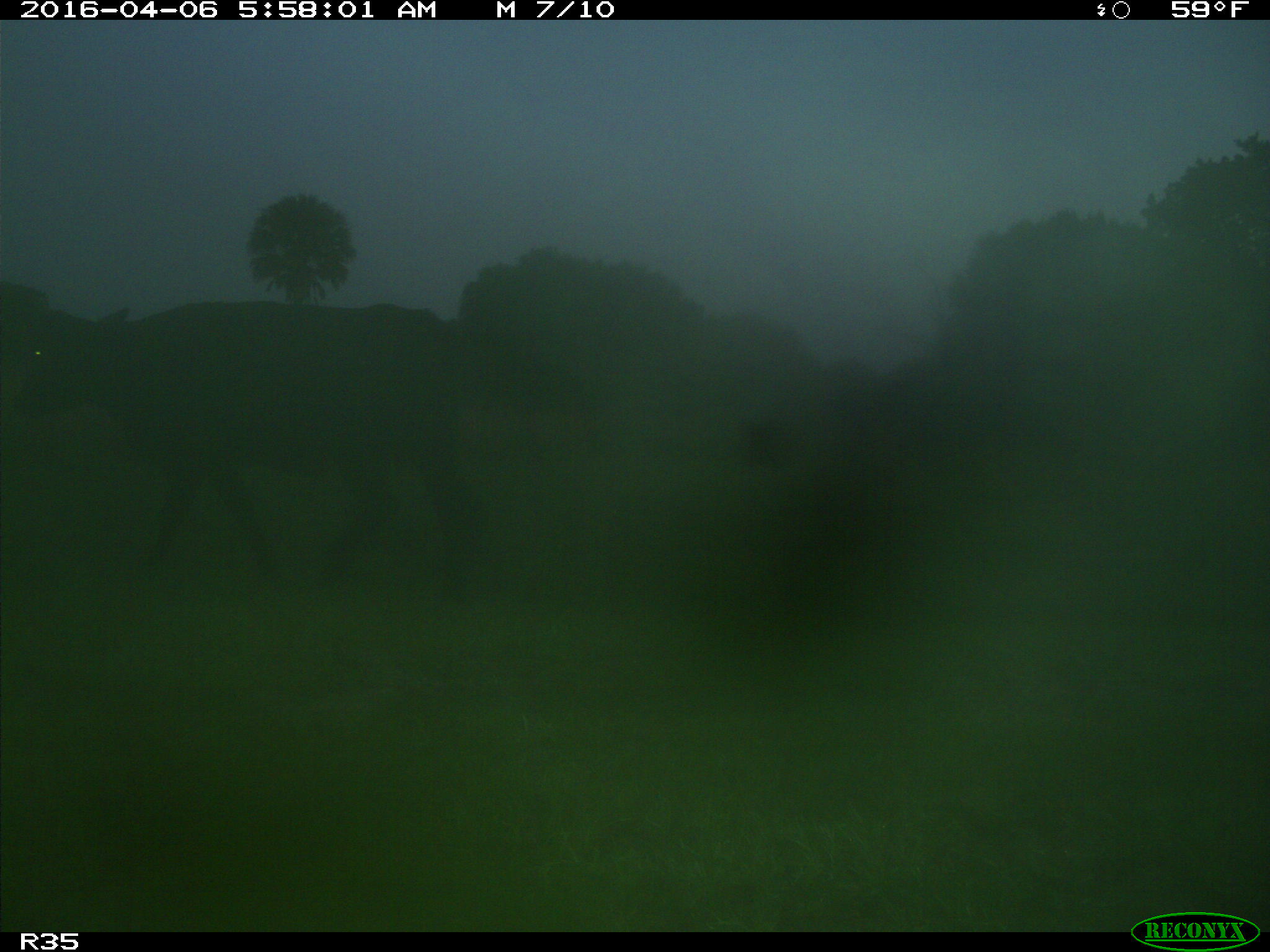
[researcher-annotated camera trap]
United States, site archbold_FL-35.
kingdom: Animalia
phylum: Chordata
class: Mammalia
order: Artiodactyla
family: Bovidae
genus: Bos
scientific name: Bos taurus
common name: domestic cow